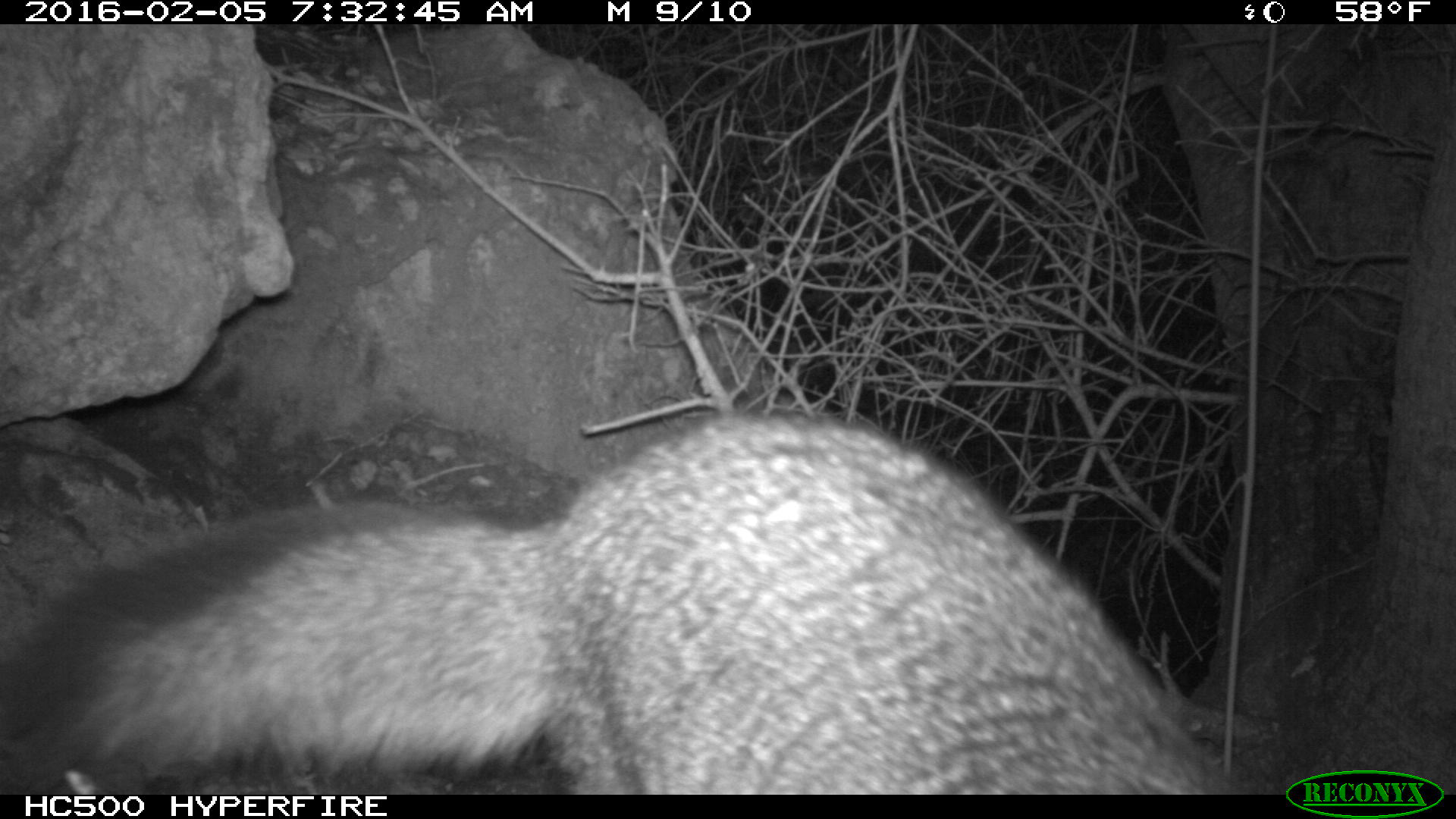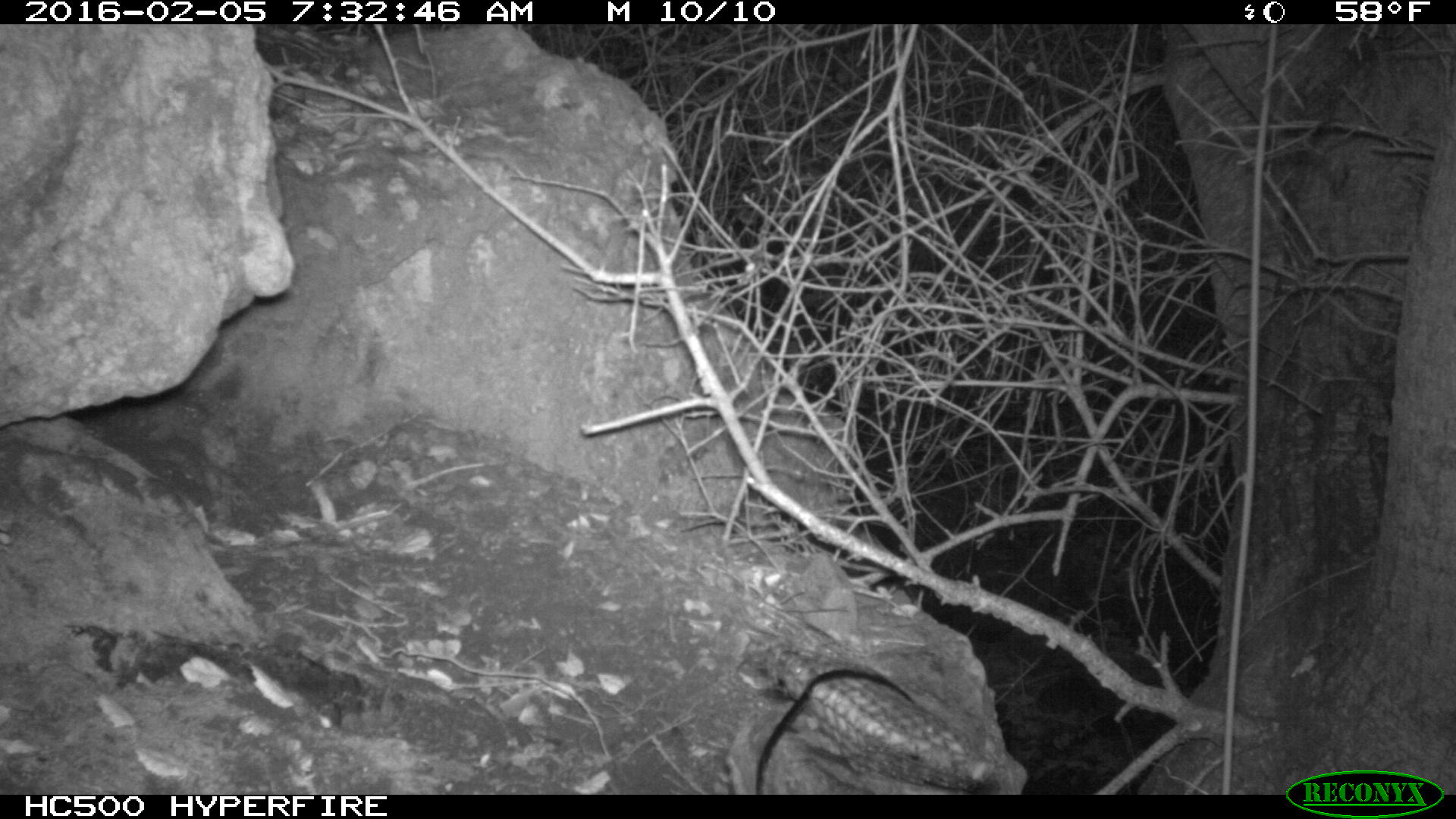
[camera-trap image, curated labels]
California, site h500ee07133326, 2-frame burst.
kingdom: Animalia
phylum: Chordata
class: Mammalia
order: Carnivora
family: Canidae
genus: Urocyon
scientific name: Urocyon littoralis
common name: island fox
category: fox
Fox (island fox) (Urocyon littoralis).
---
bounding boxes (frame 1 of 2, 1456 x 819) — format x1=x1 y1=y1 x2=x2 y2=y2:
fox: x1=0 y1=407 x2=1249 y2=793